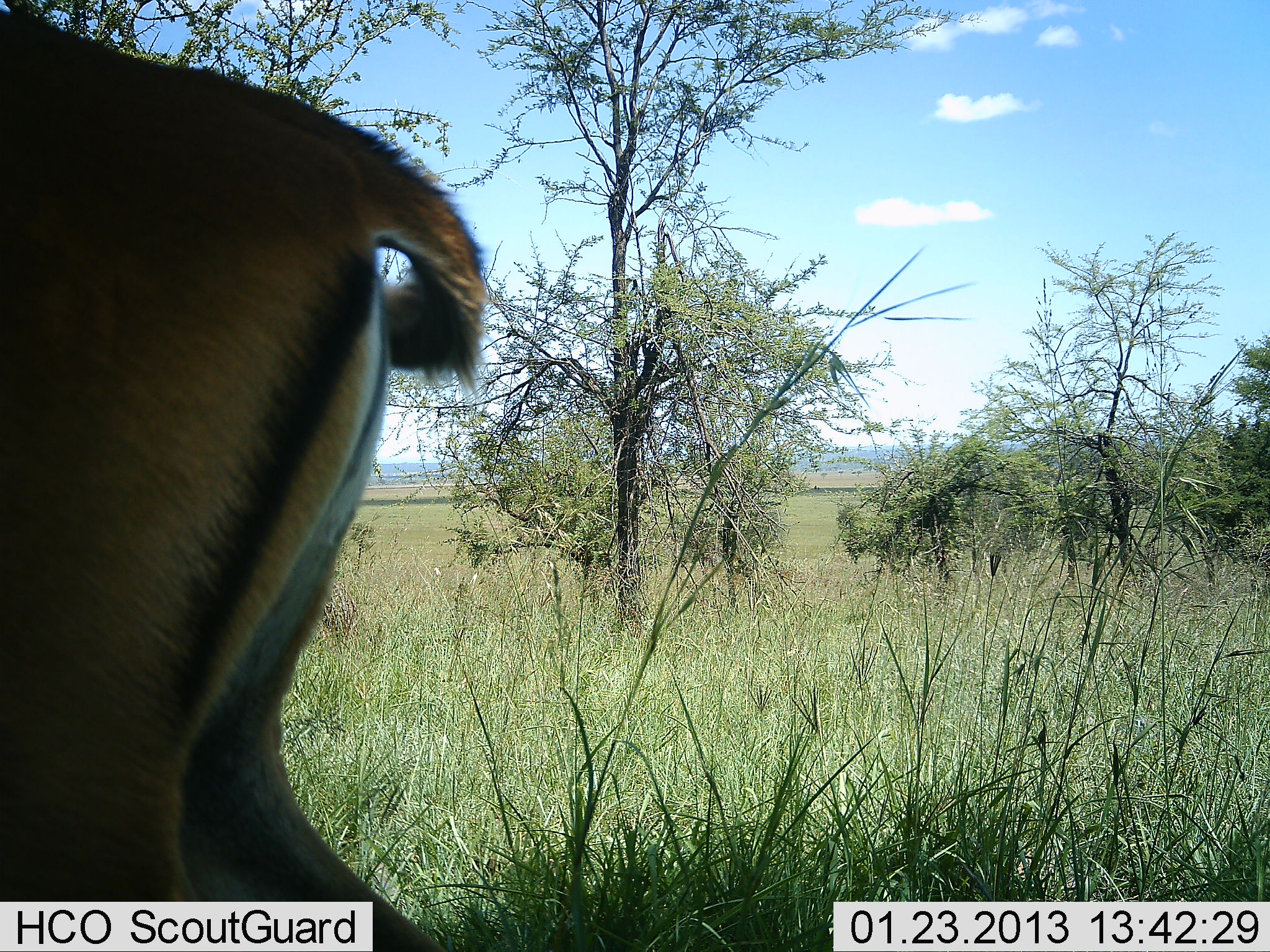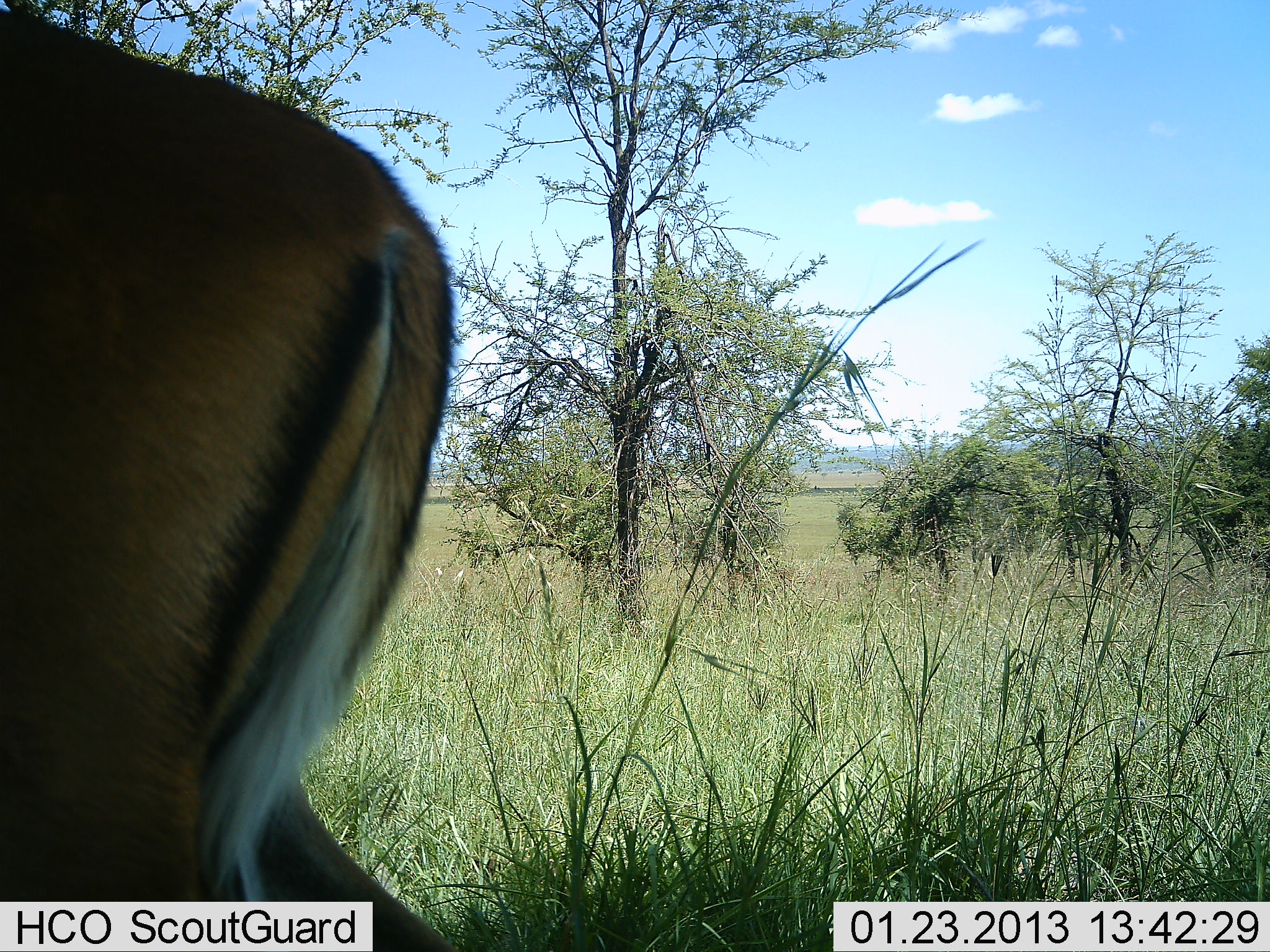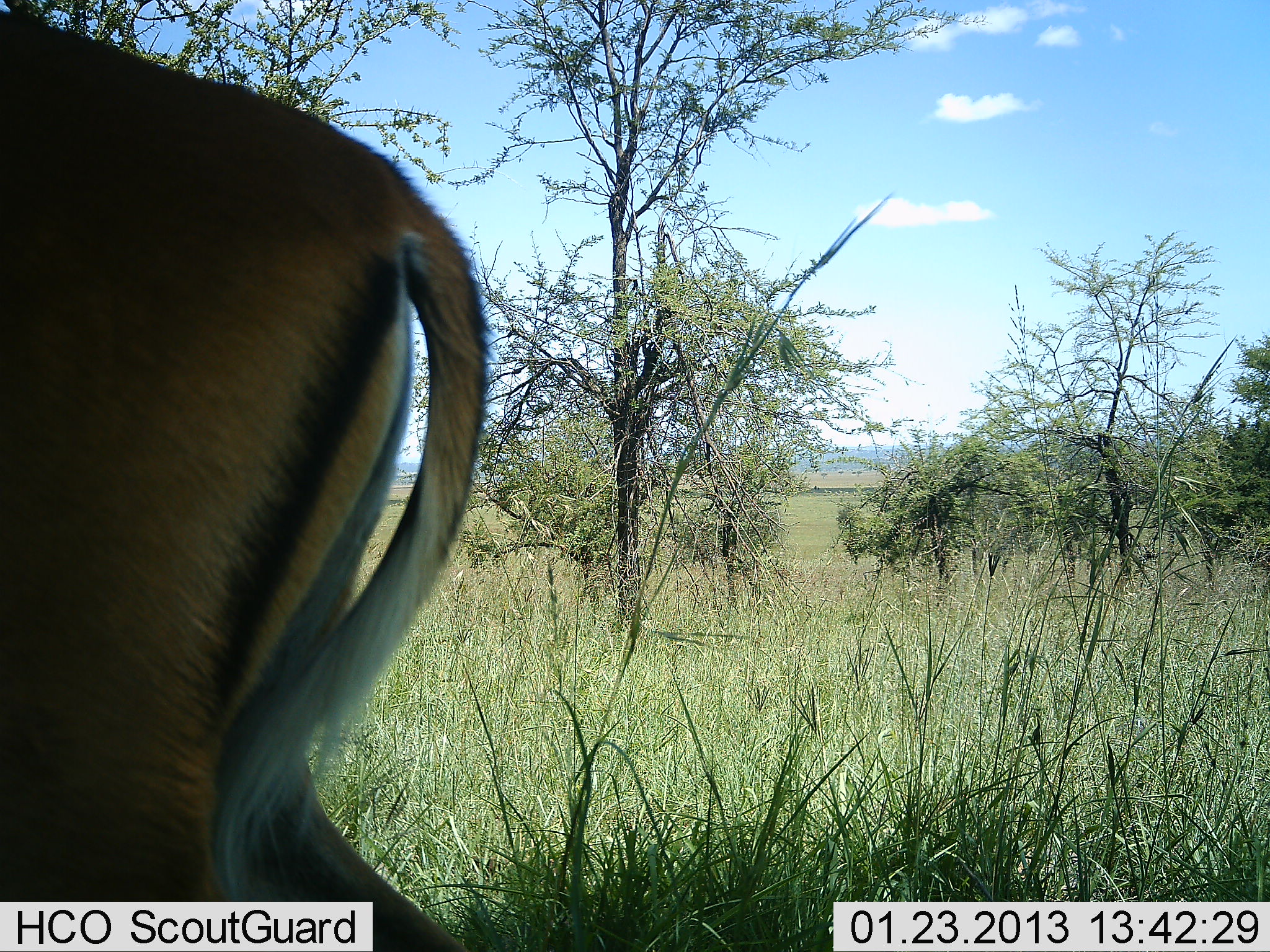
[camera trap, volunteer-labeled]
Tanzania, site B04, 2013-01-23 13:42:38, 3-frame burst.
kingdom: Animalia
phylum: Chordata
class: Mammalia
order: Artiodactyla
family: Bovidae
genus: Aepyceros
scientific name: Aepyceros melampus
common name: impala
Impala (Aepyceros melampus), count 1. Behavior (volunteer vote fractions): standing 85%, resting 0%, moving 8%, interacting 0%. Young present (vote fraction): 0%. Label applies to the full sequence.